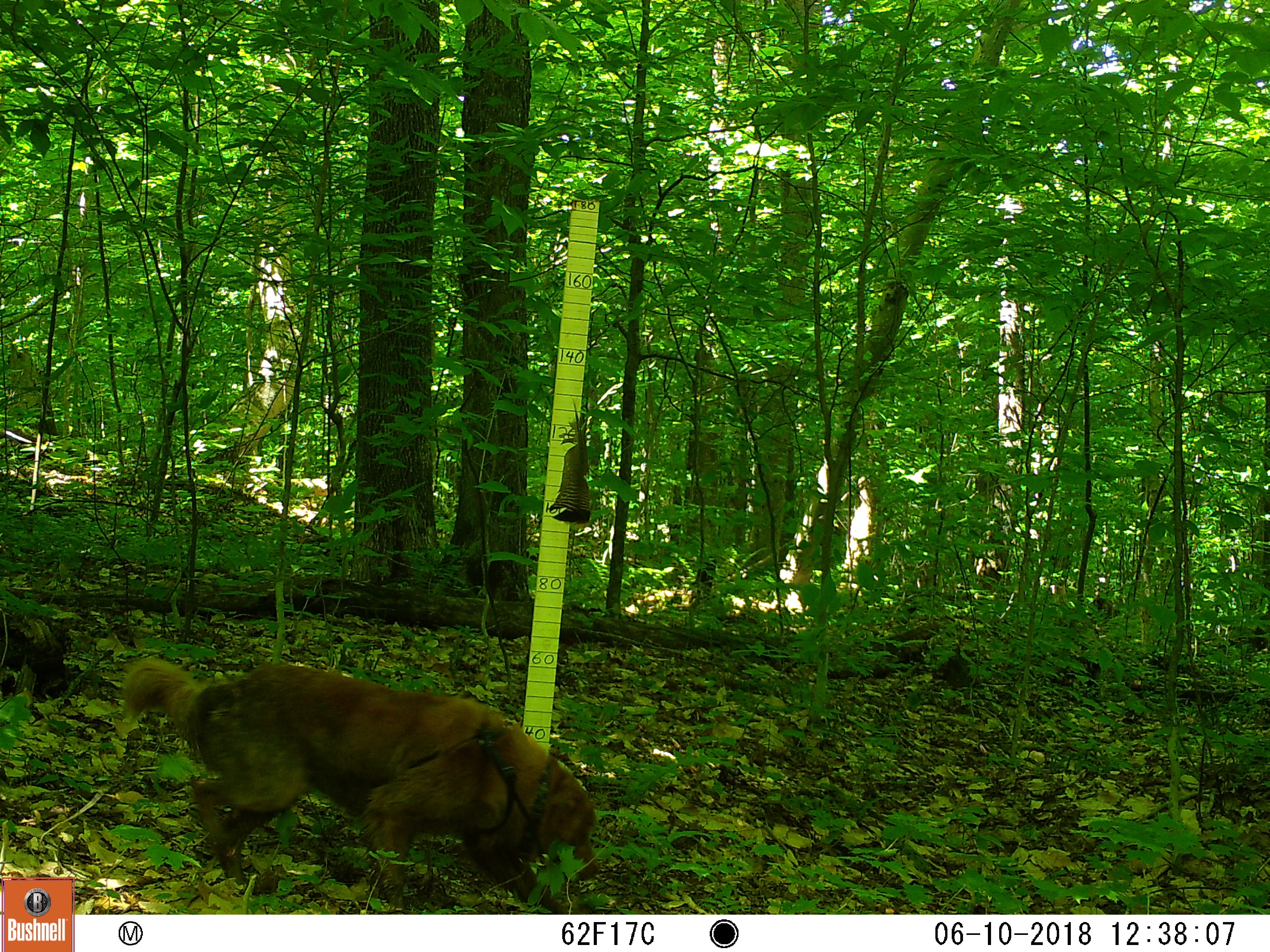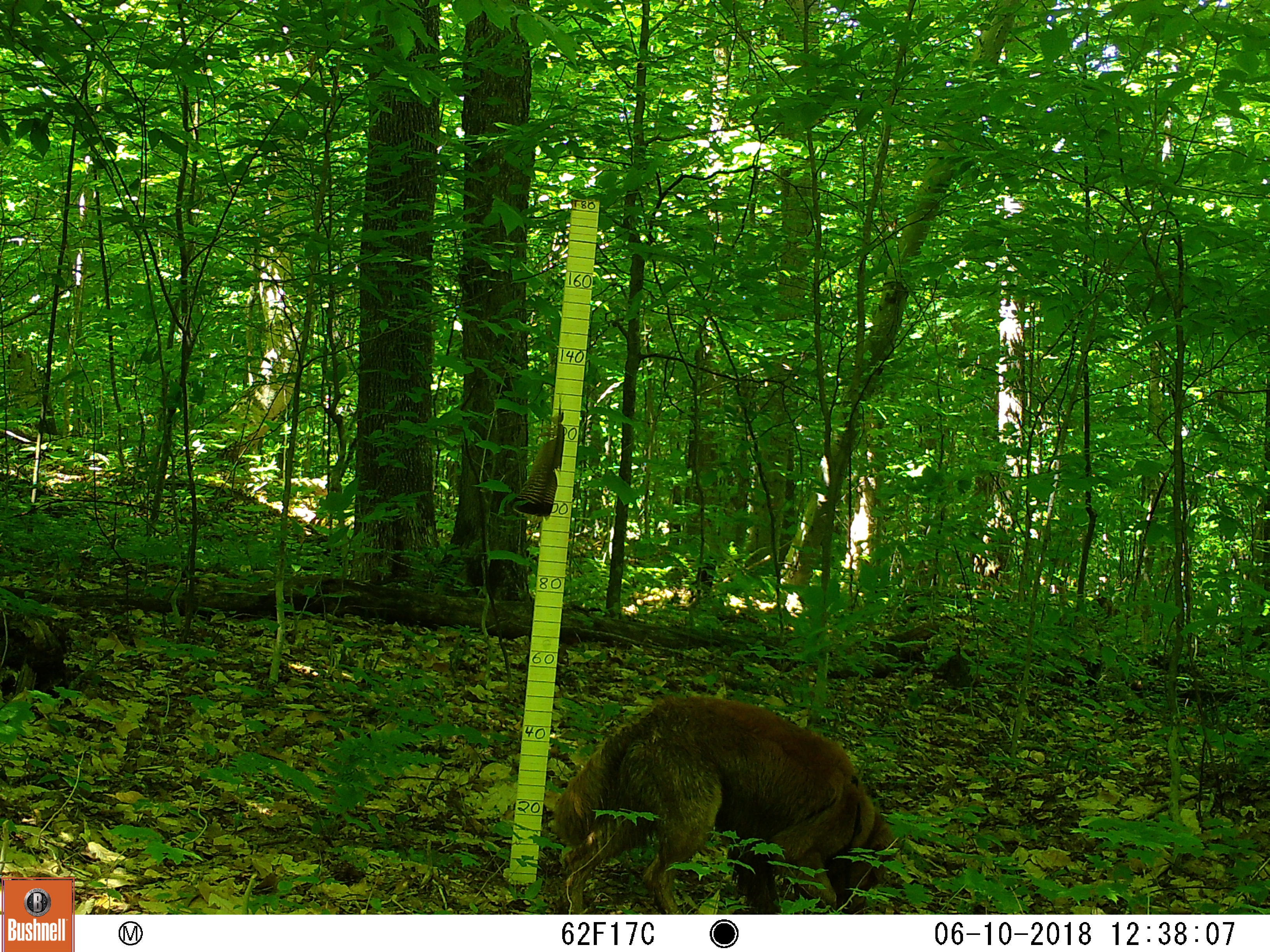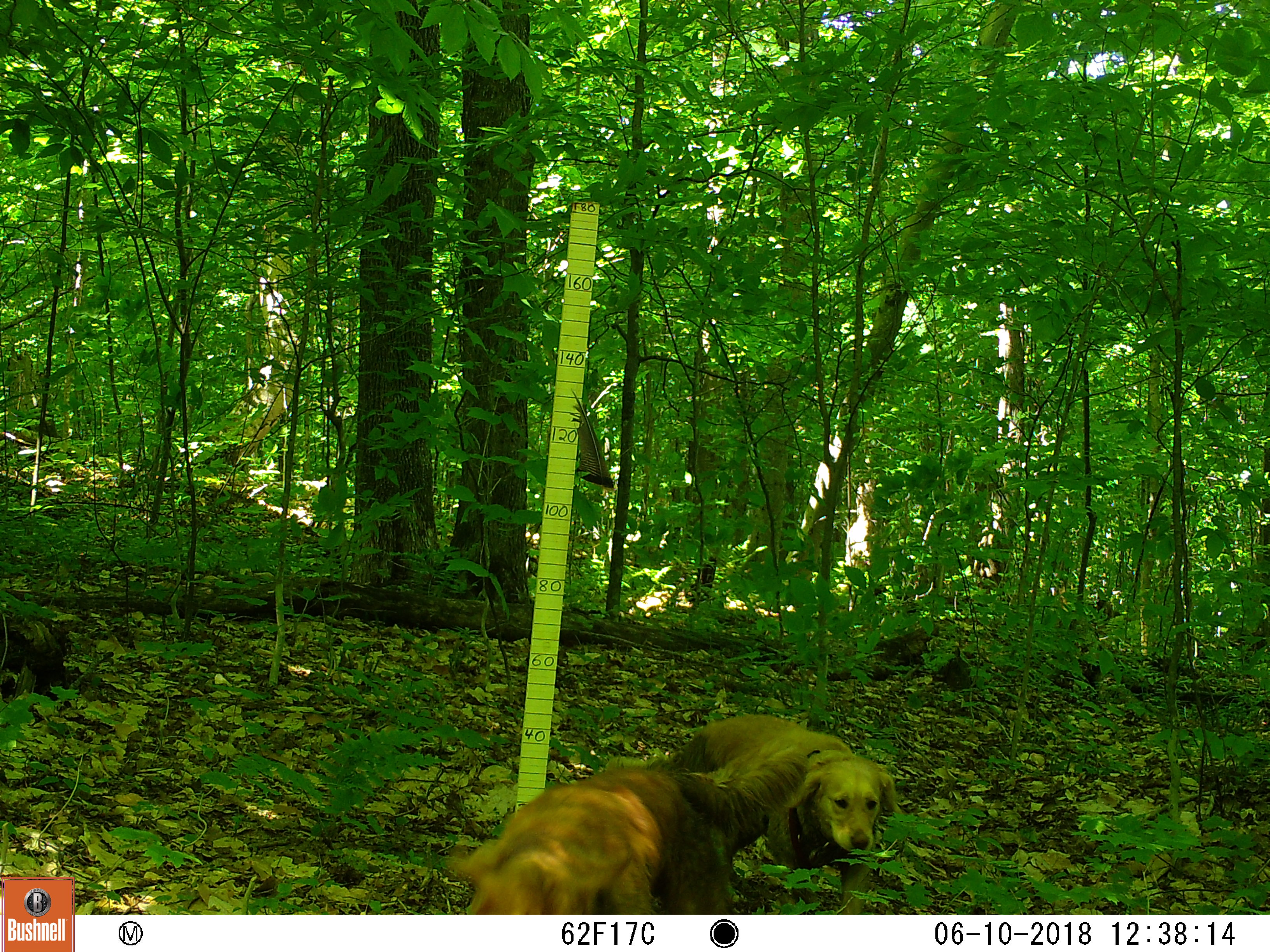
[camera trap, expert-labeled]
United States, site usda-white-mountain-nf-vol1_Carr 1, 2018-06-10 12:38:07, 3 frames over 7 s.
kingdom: Animalia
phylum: Chordata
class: Mammalia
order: Carnivora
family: Canidae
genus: Canis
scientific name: Canis familiaris familiaris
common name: domestic dog